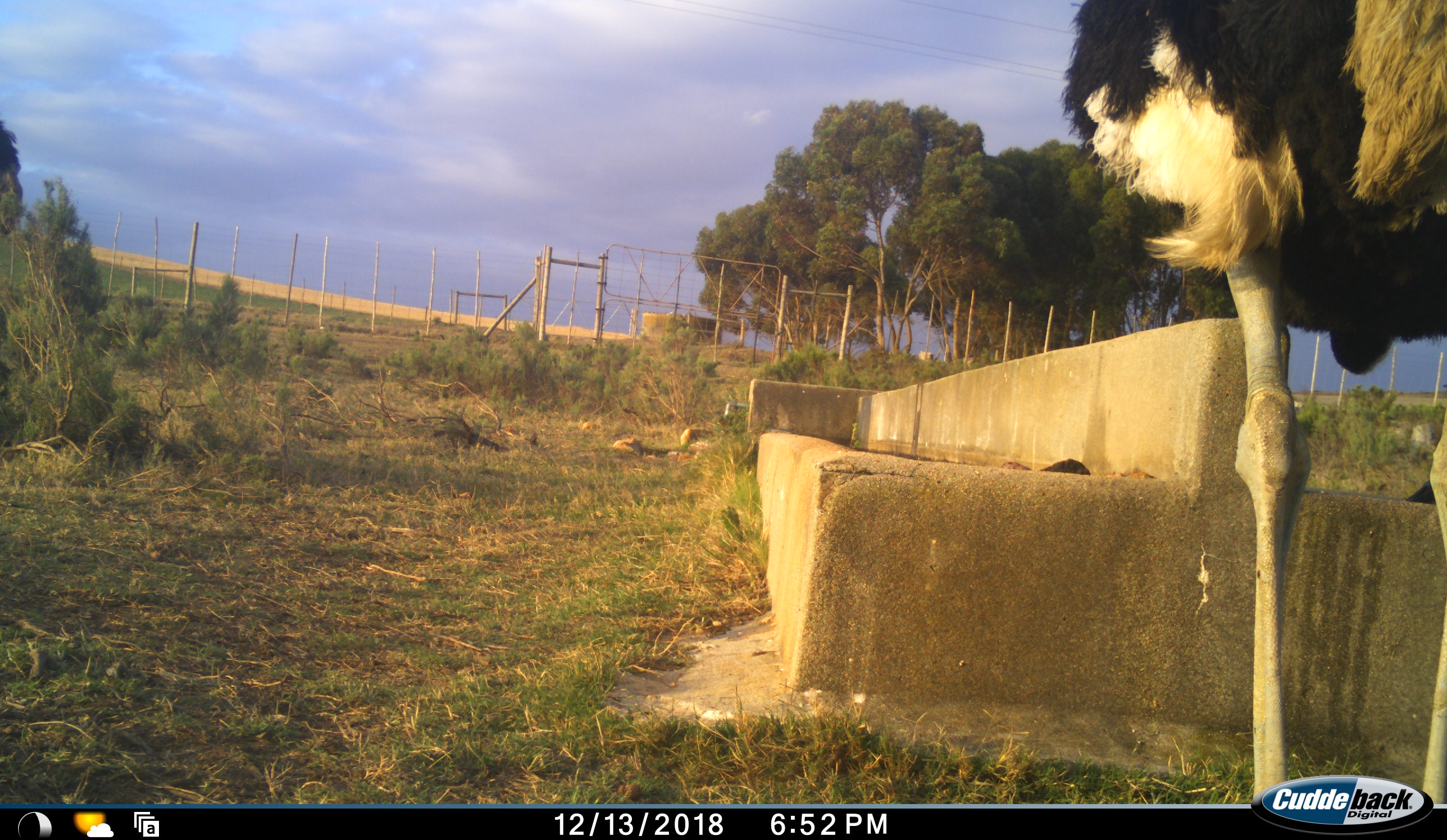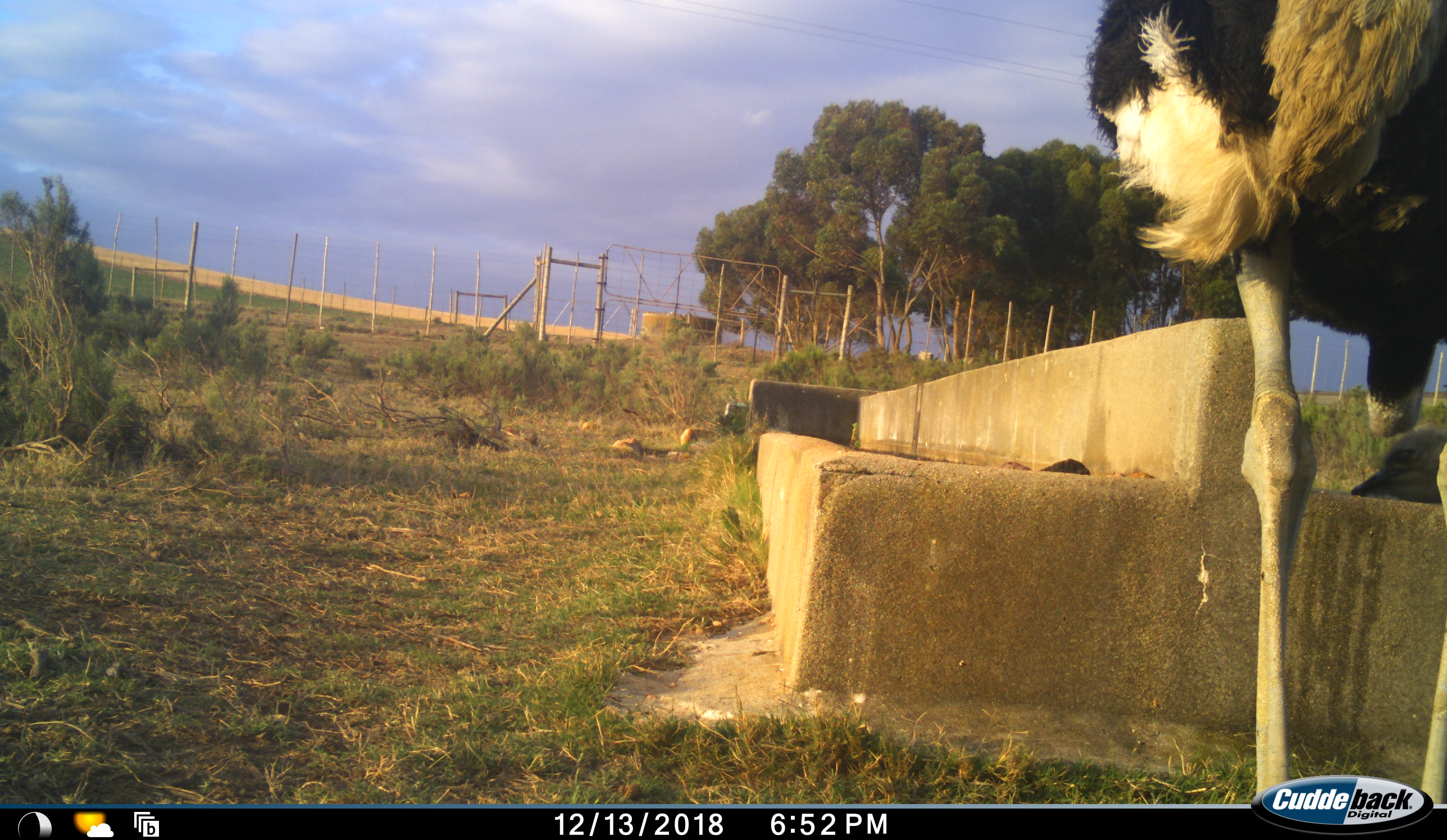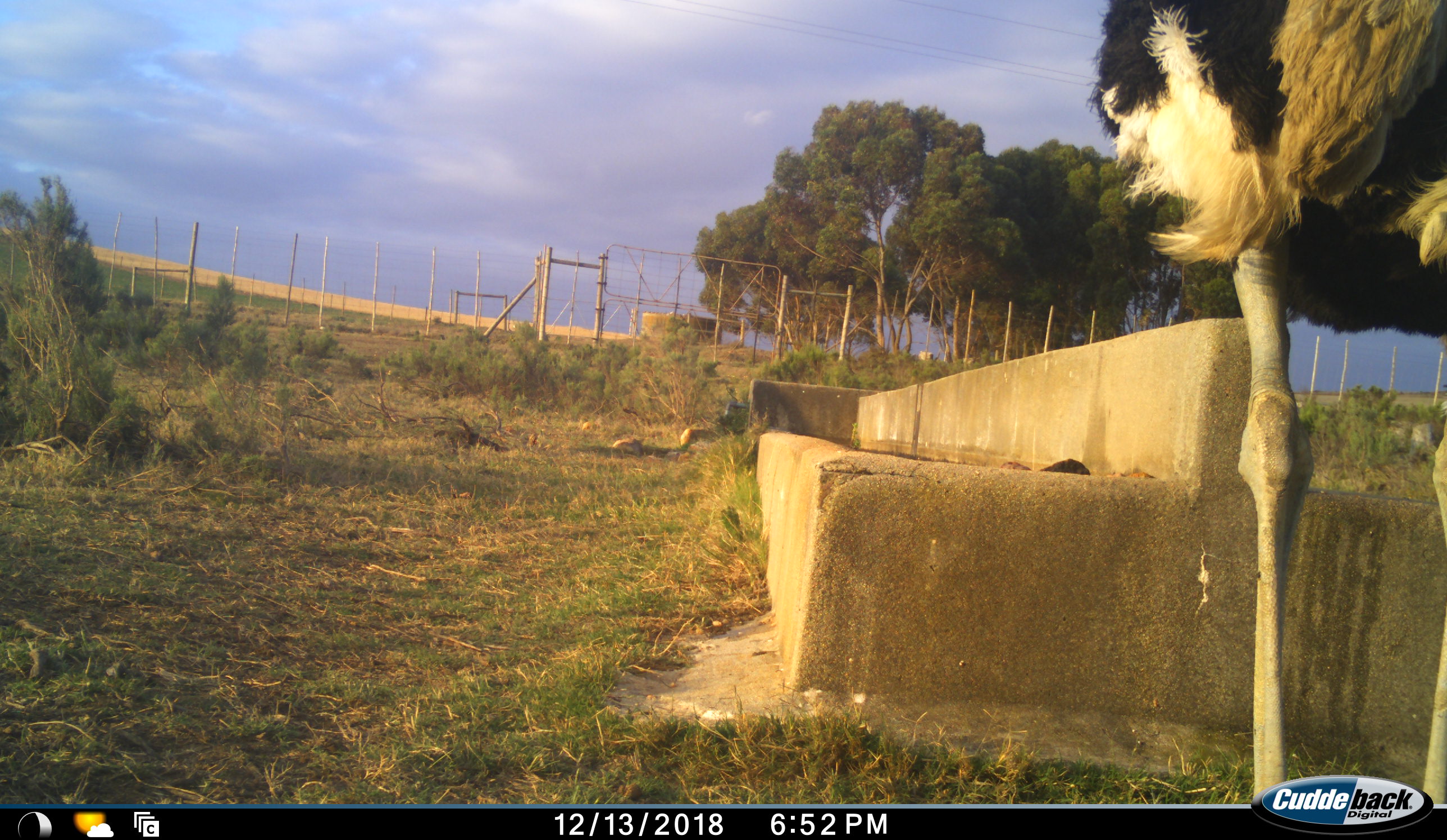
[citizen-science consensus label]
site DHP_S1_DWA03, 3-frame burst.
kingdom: Animalia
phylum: Chordata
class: Aves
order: Struthioniformes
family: Struthionidae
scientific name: Struthionidae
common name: ostrich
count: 2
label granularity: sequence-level